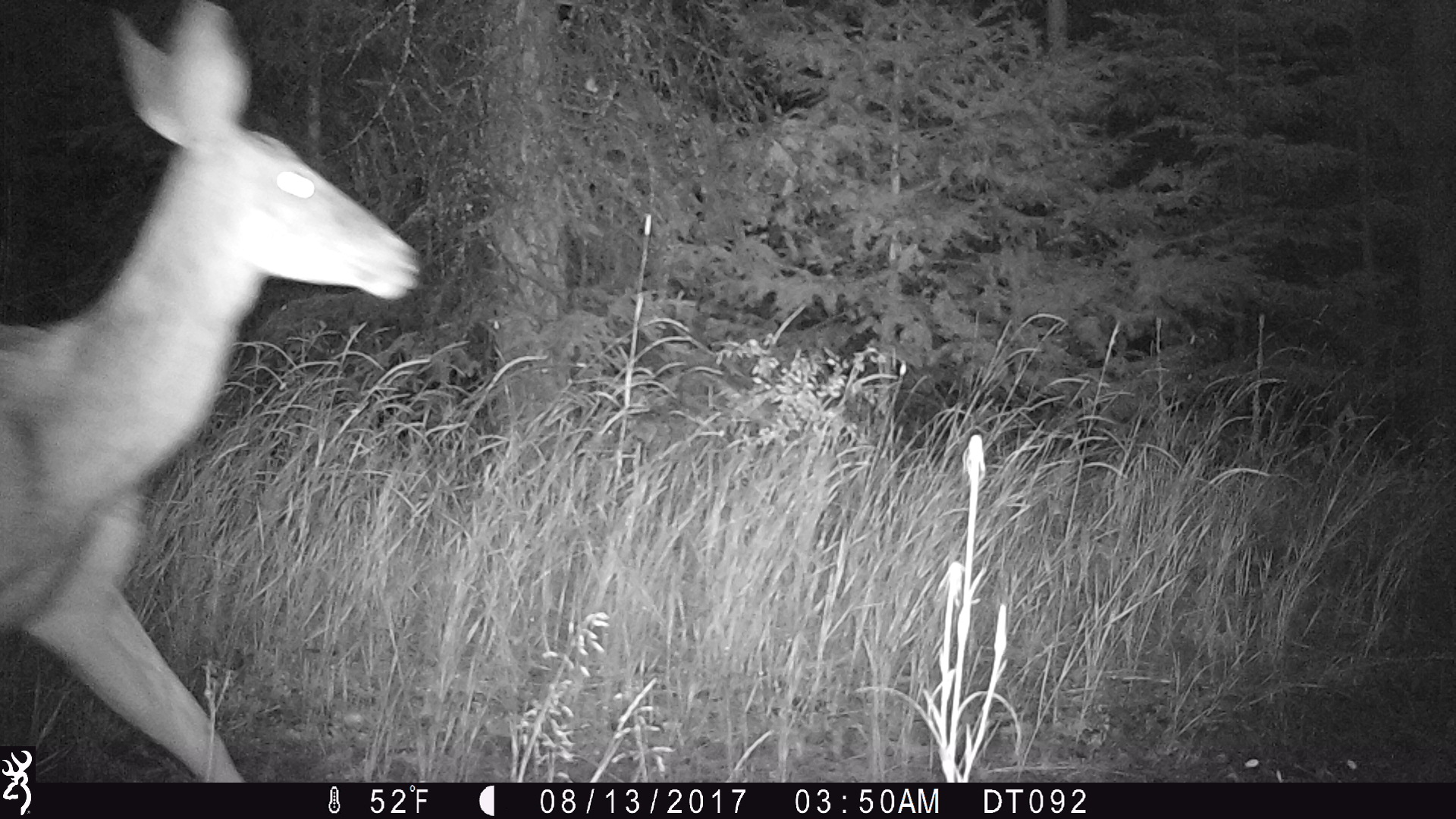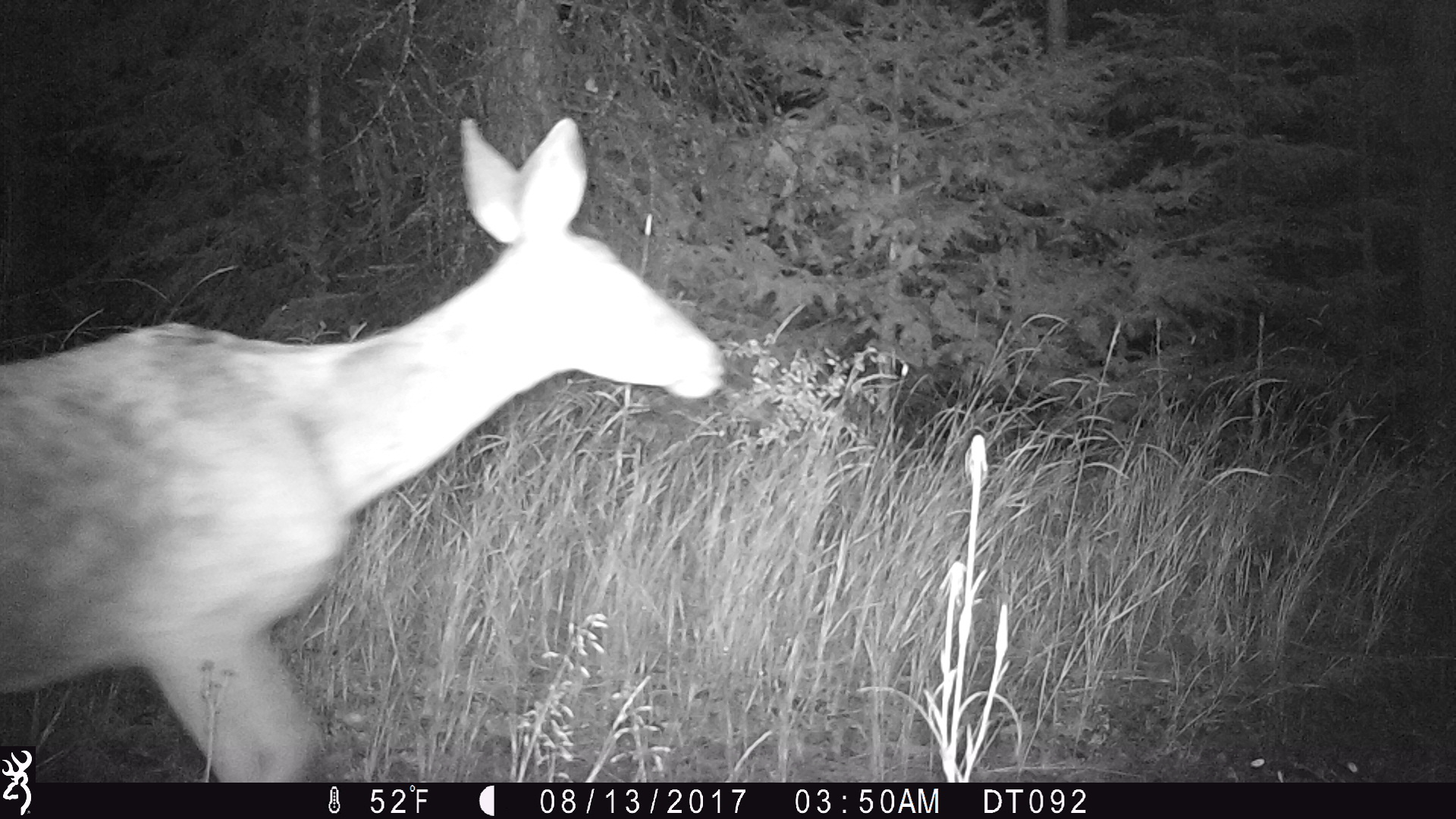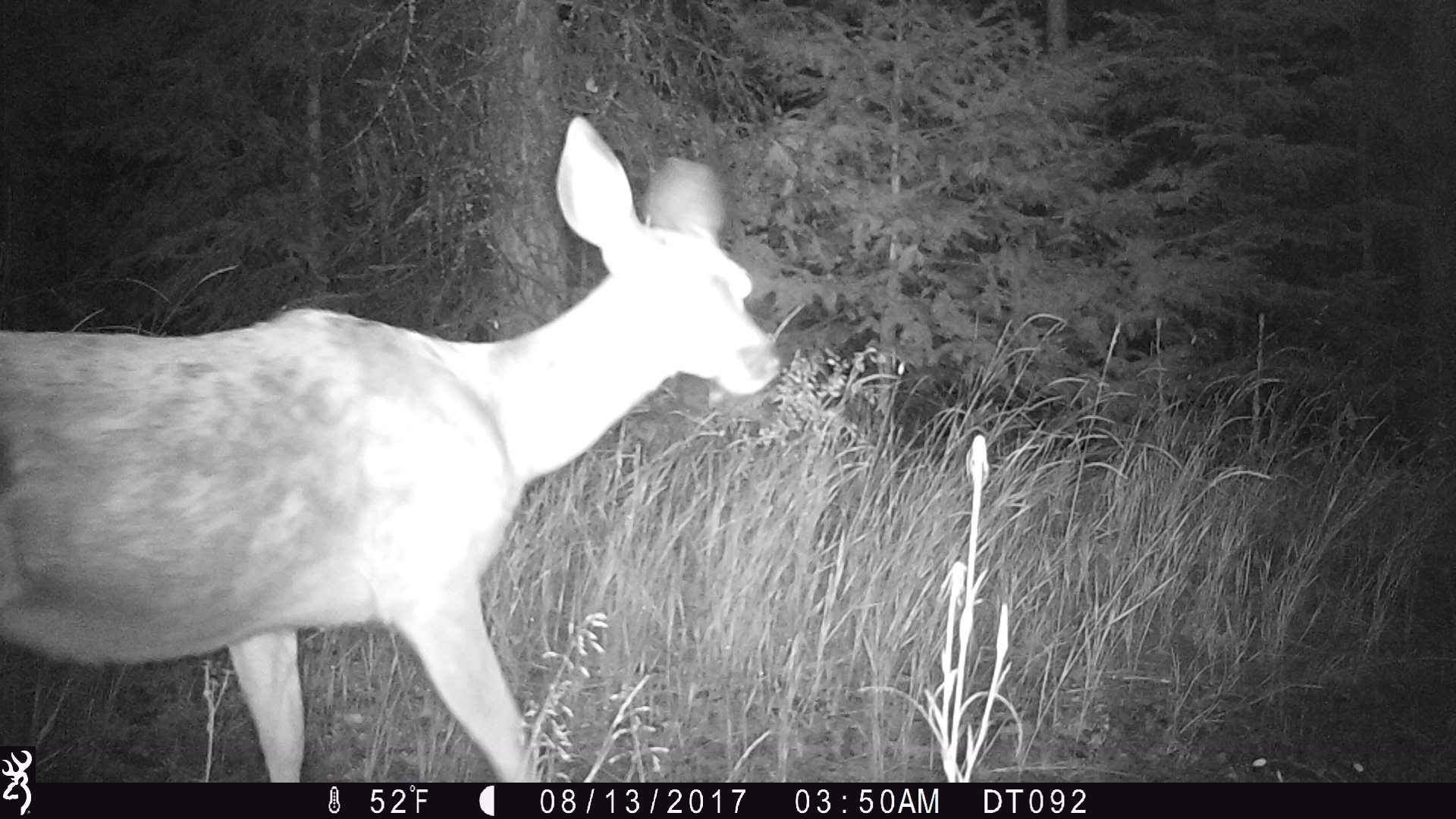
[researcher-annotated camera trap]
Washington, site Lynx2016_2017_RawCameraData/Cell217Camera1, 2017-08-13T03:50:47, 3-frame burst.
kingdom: Animalia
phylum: Chordata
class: Mammalia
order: Artiodactyla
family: Cervidae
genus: Odocoileus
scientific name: Odocoileus hemionus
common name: mule deer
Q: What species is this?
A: Odocoileus hemionus (mule deer).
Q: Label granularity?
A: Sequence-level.